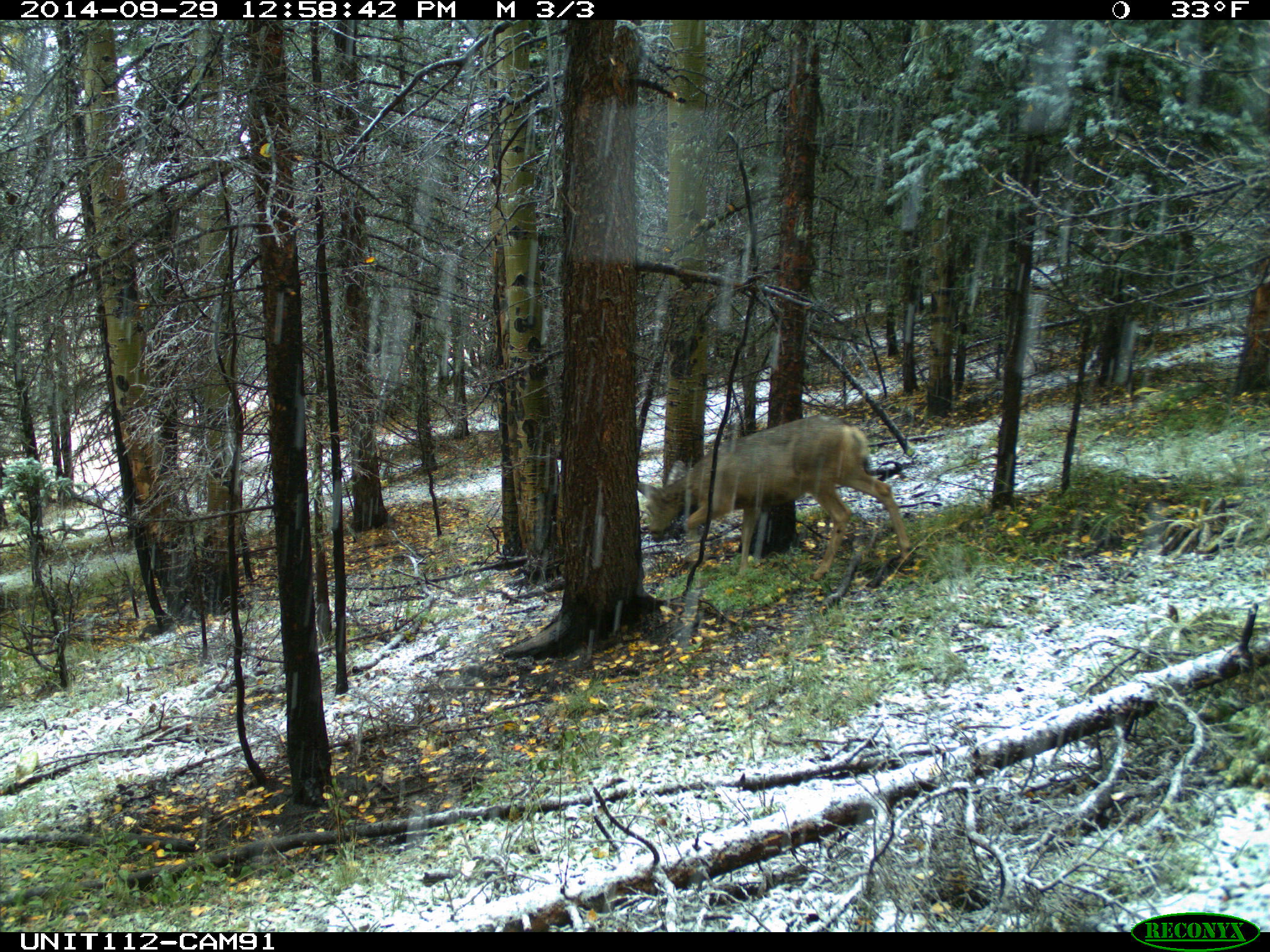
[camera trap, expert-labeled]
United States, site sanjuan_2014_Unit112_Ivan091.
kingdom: Animalia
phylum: Chordata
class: Mammalia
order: Artiodactyla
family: Cervidae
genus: Odocoileus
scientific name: Odocoileus hemionus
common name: mule deer